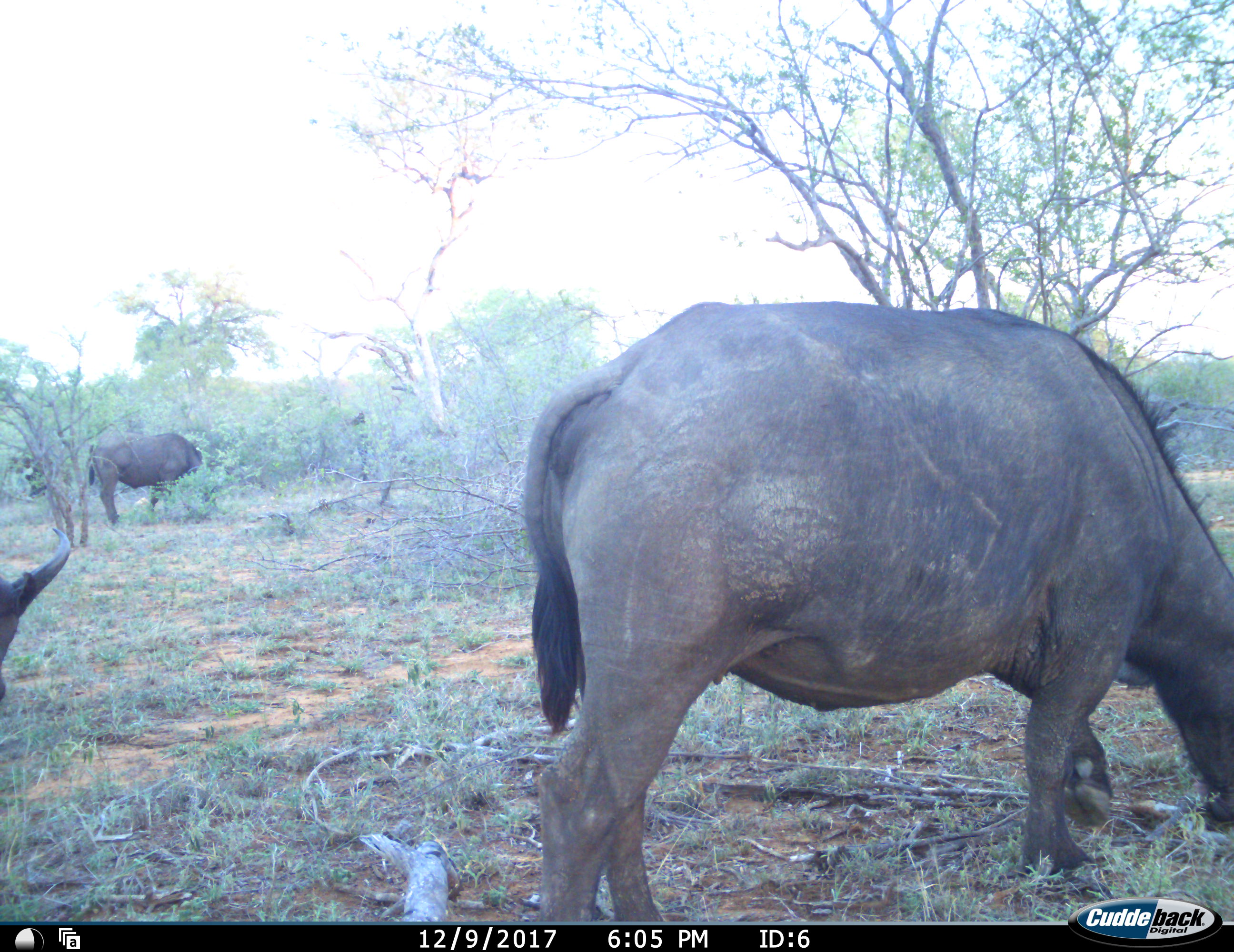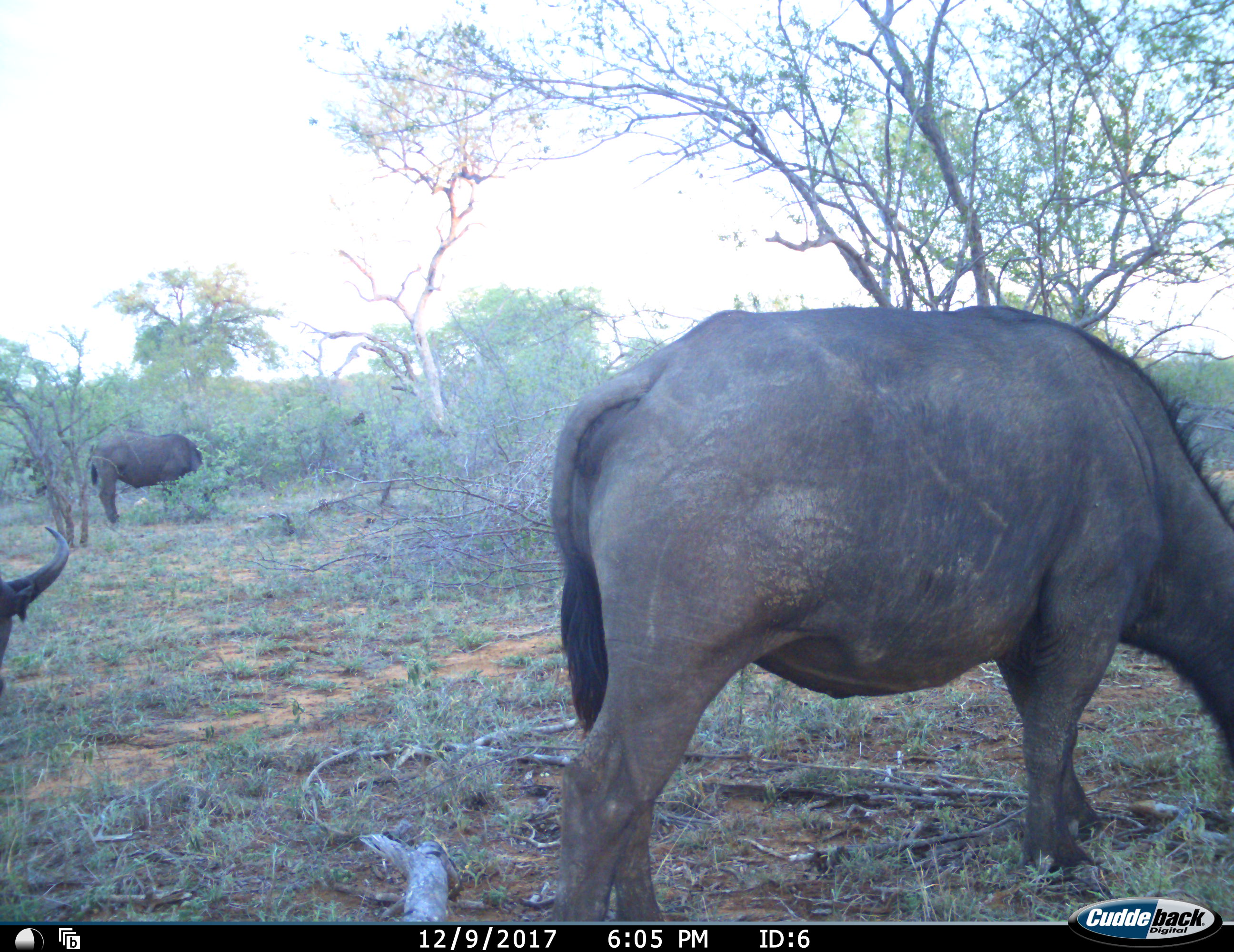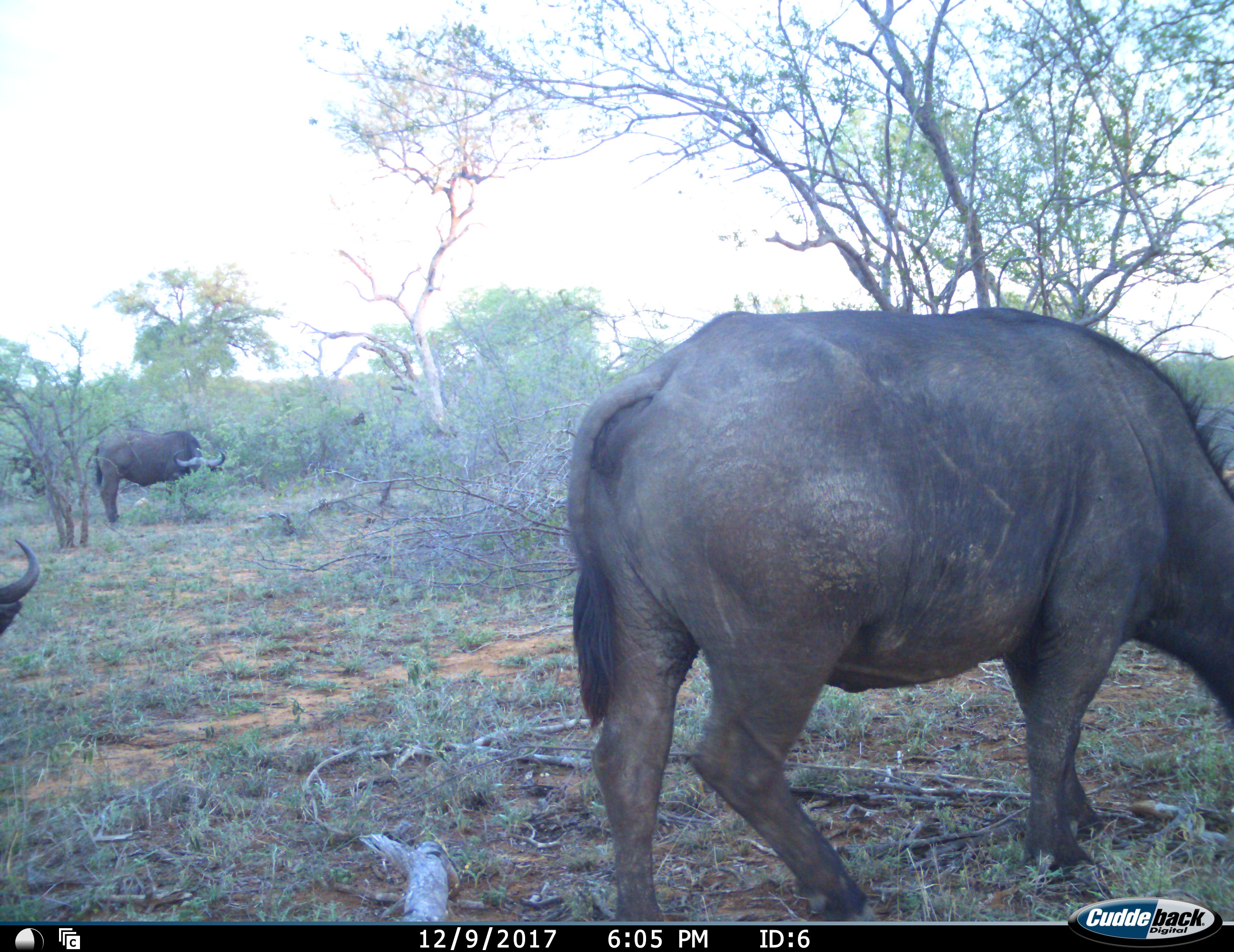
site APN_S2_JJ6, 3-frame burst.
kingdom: Animalia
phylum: Chordata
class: Mammalia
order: Artiodactyla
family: Bovidae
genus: Syncerus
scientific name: Syncerus caffer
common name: african buffalo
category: buffalo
Buffalo (african buffalo) (Syncerus caffer), count 3. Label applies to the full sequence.